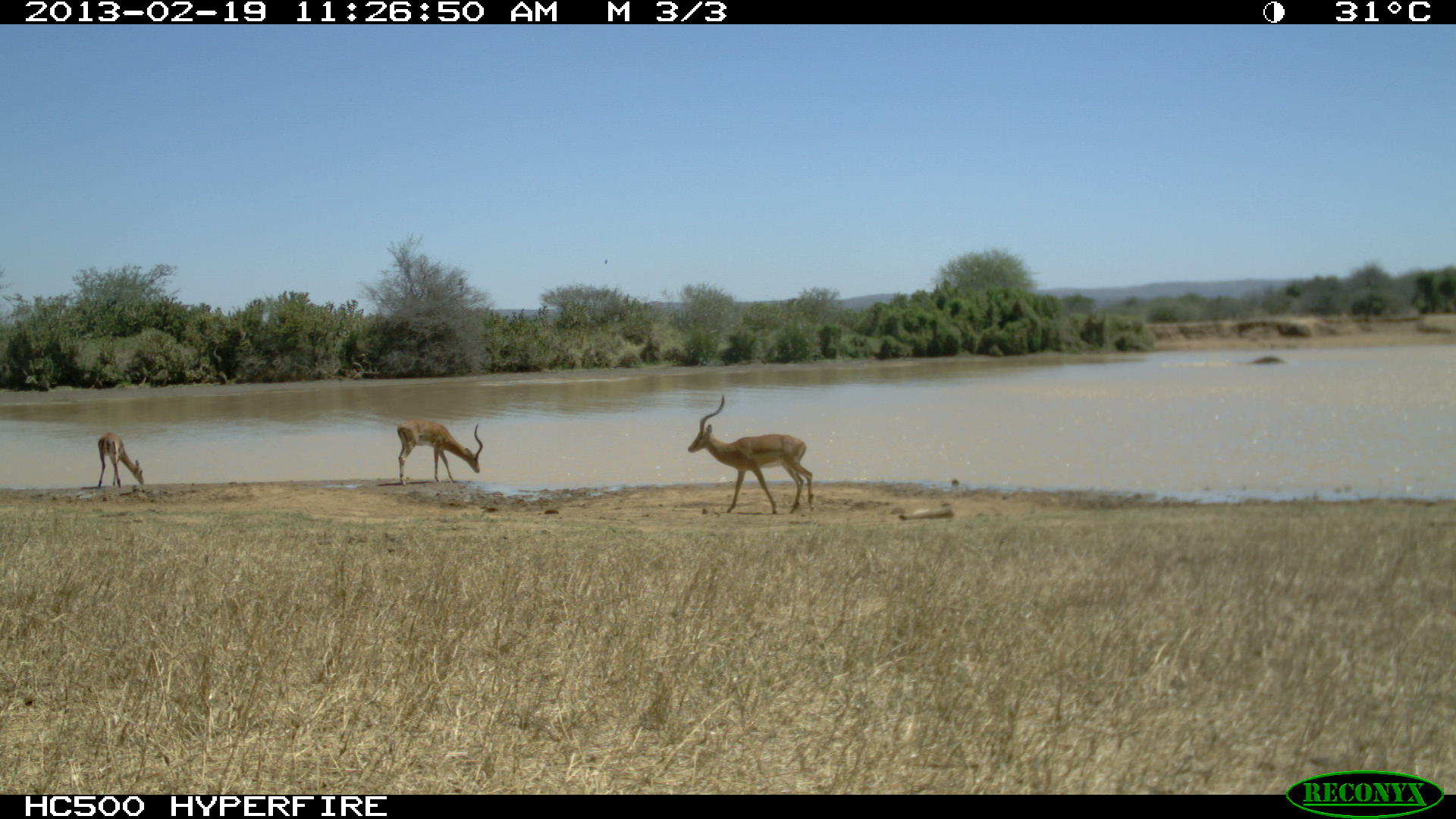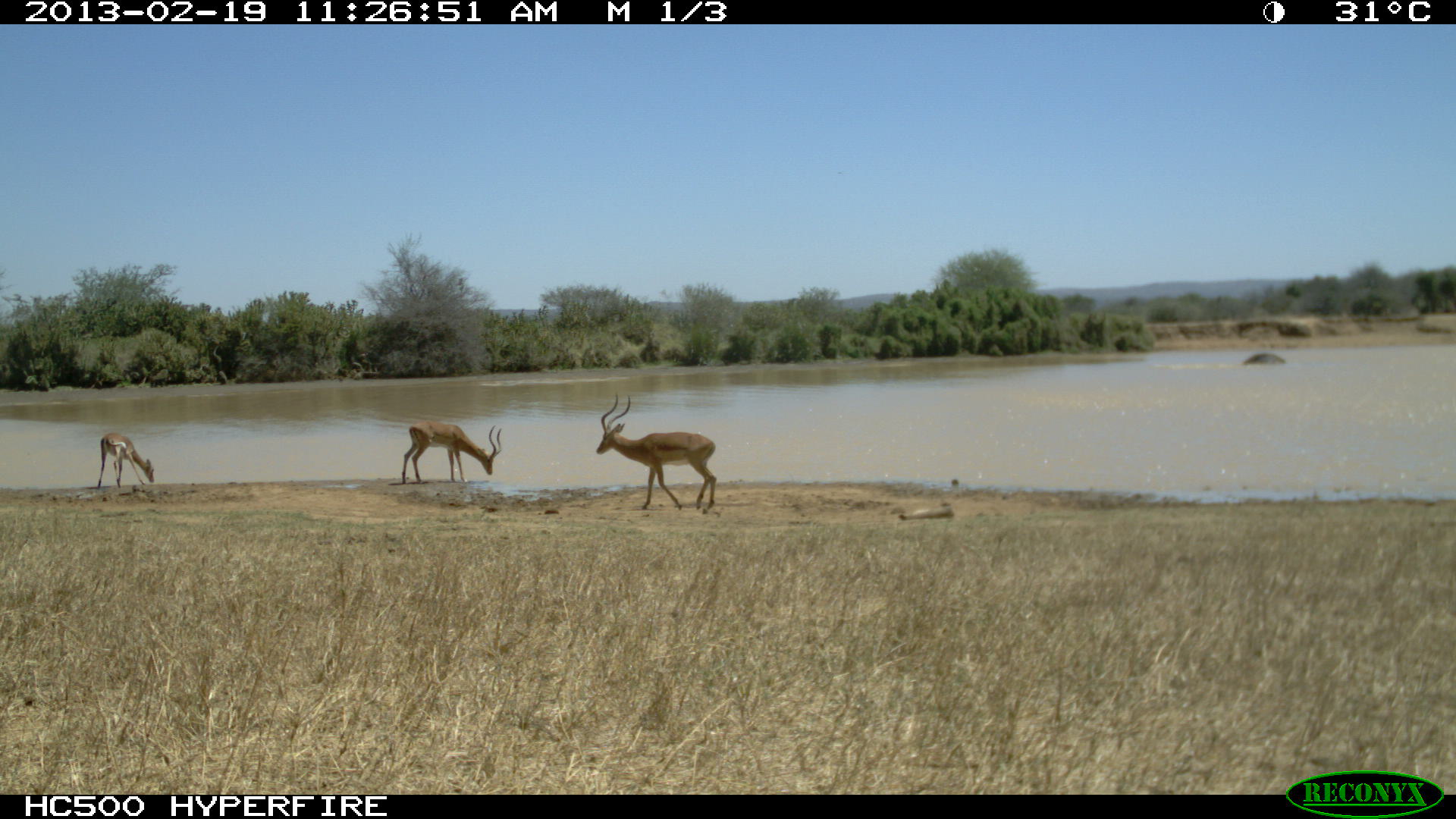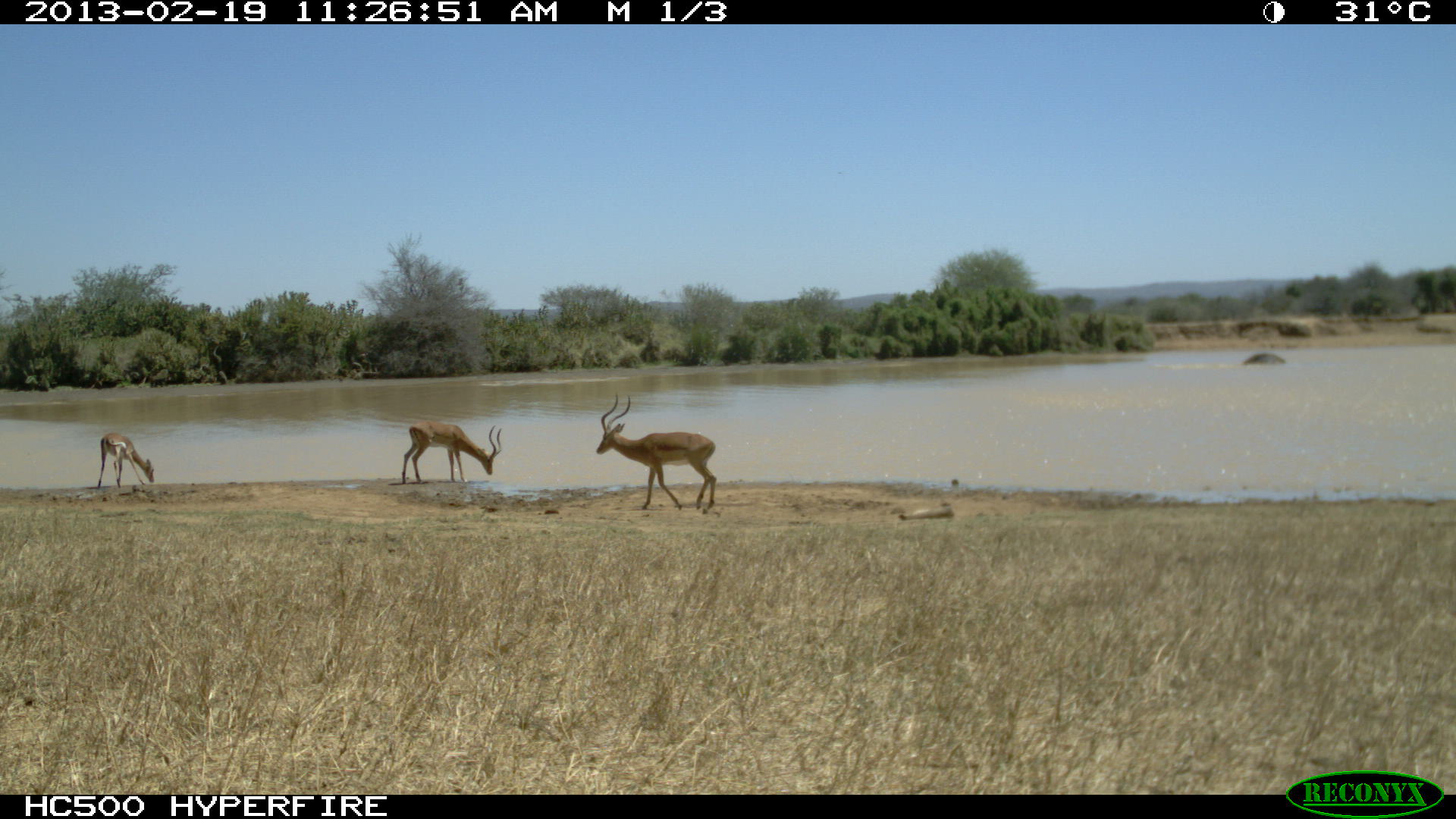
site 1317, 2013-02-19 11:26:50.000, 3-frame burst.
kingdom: Animalia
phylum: Chordata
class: Mammalia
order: Proboscidea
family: Elephantidae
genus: Loxodonta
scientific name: Loxodonta africana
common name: african bush elephant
Loxodonta africana (african bush elephant), count 1.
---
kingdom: Animalia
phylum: Chordata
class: Mammalia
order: Artiodactyla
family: Bovidae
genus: Aepyceros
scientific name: Aepyceros melampus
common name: impala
Aepyceros melampus (impala), count 3.